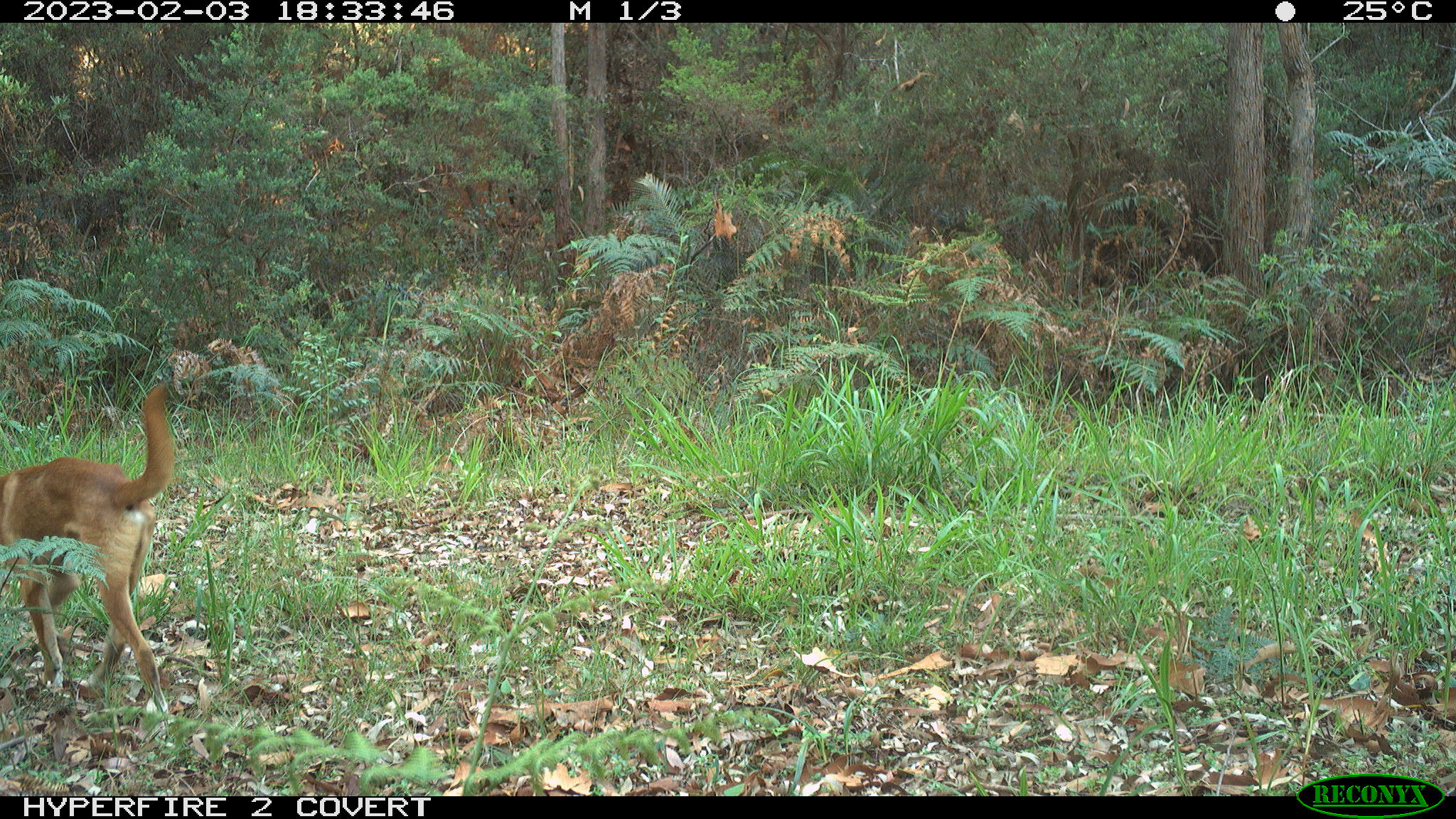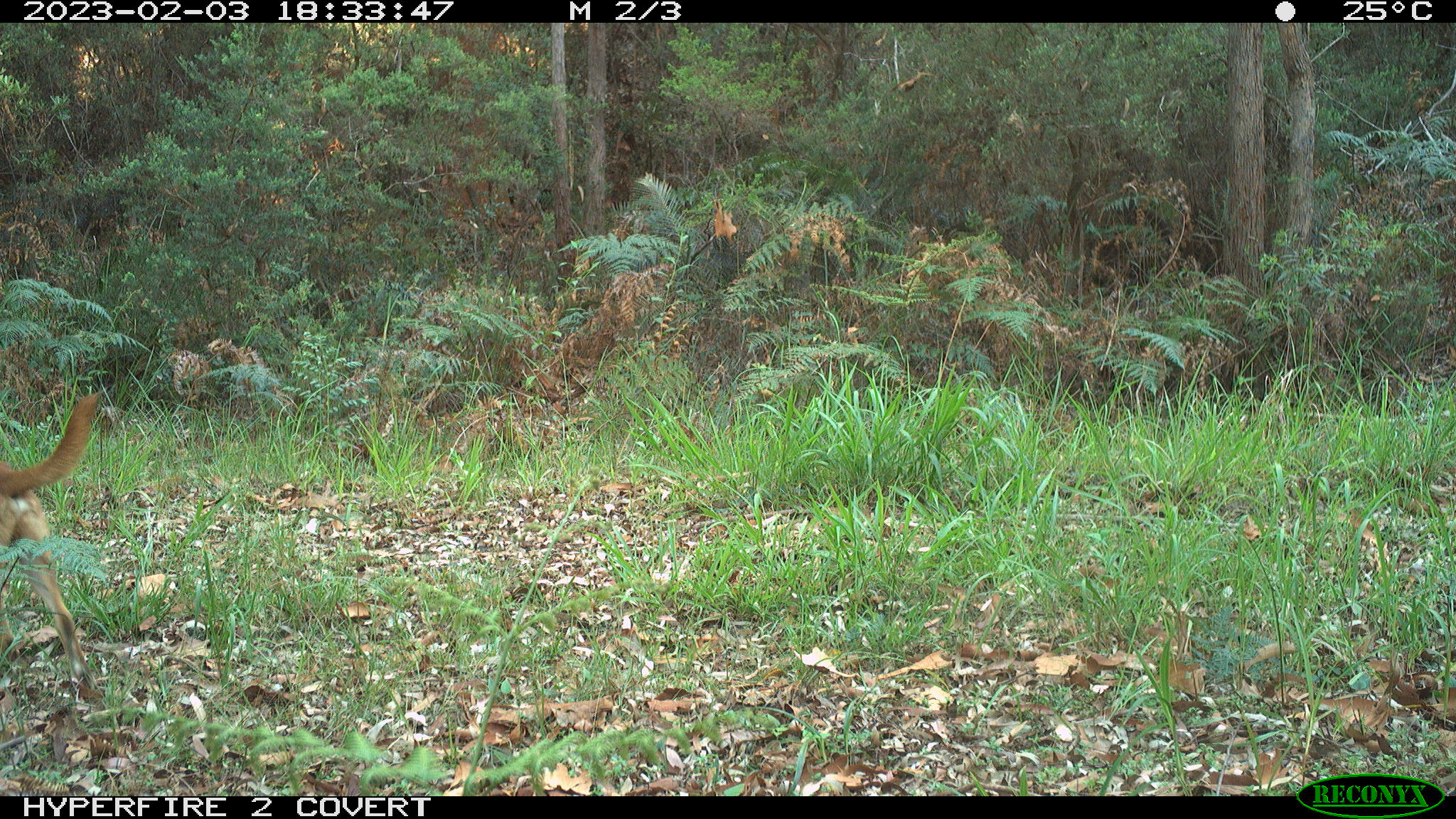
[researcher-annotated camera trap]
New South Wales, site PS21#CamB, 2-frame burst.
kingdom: Animalia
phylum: Chordata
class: Mammalia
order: Carnivora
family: Canidae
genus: Canis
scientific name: Canis familiaris dingo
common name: dingo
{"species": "dingo (Canis familiaris dingo)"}